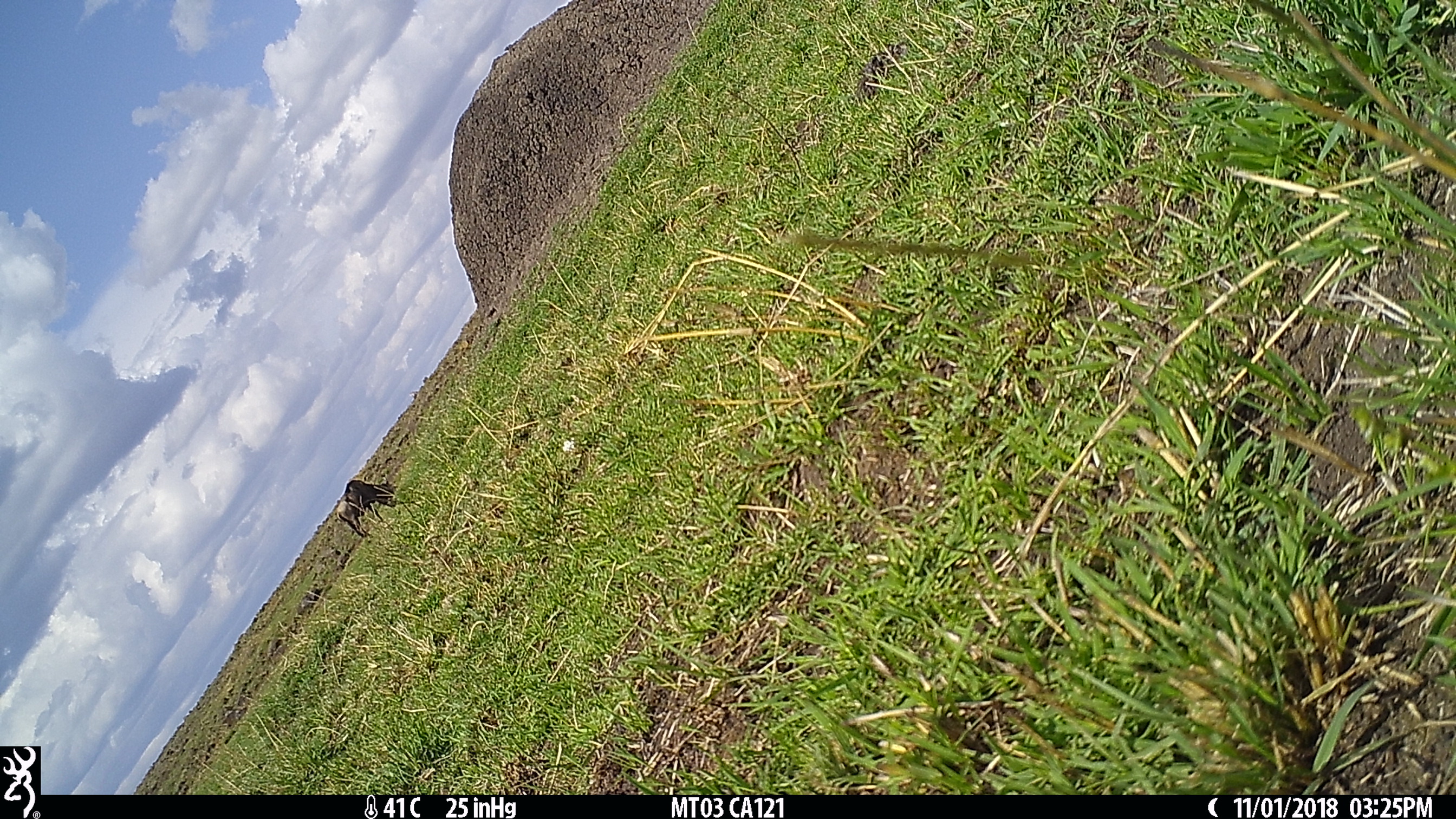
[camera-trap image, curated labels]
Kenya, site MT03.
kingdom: Animalia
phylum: Chordata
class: Mammalia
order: Artiodactyla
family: Bovidae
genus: Connochaetes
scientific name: Connochaetes taurinus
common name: blue wildebeest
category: wildebeest